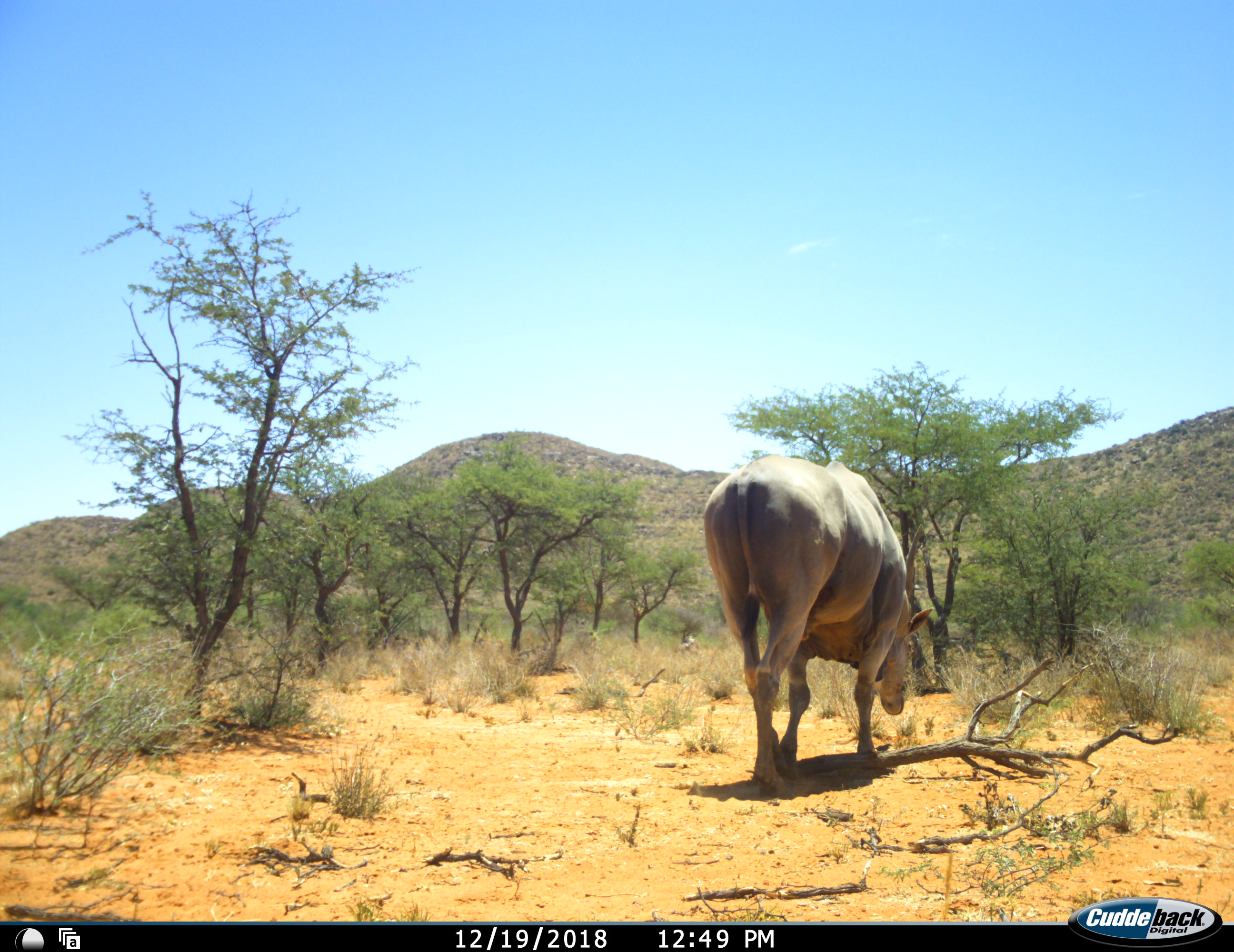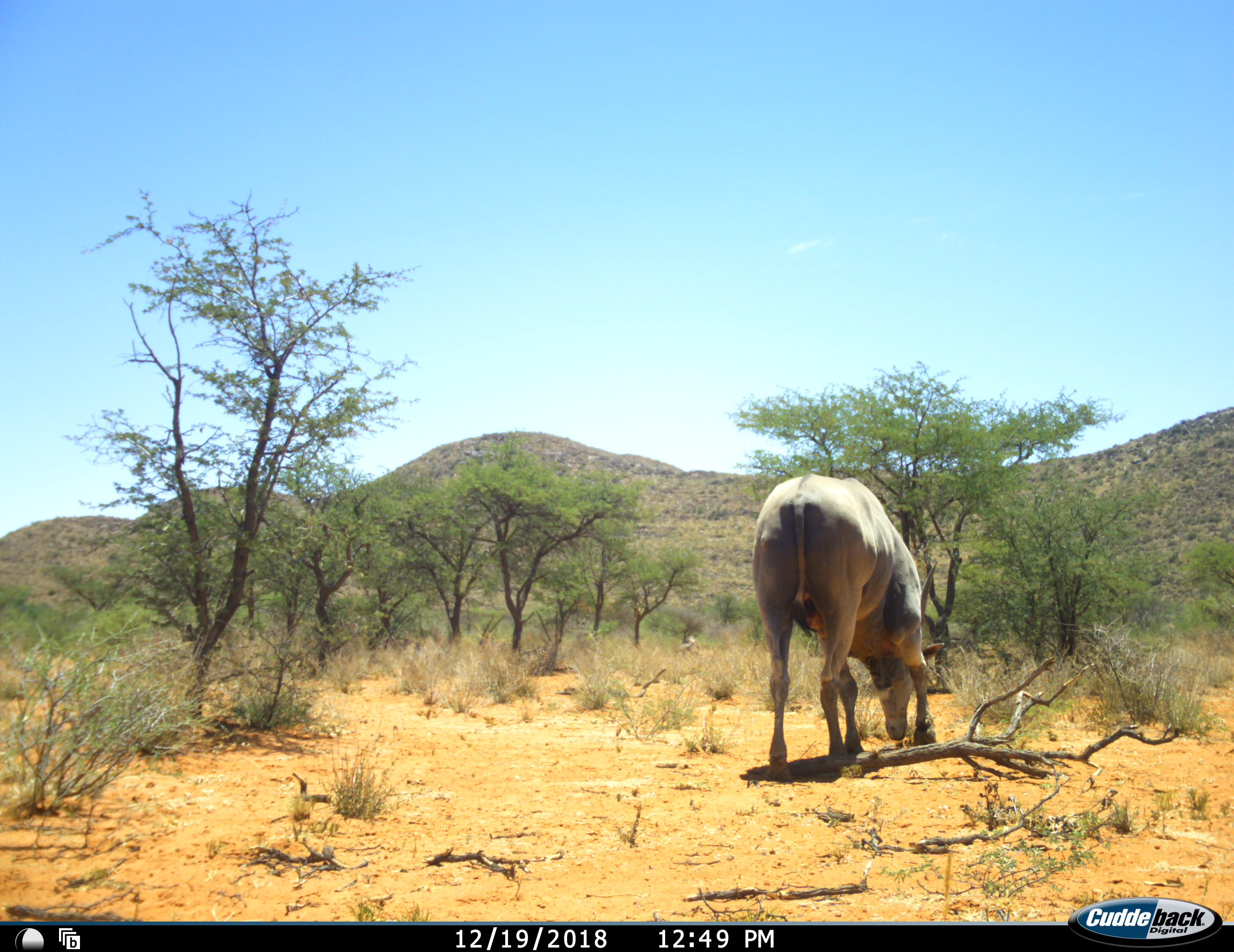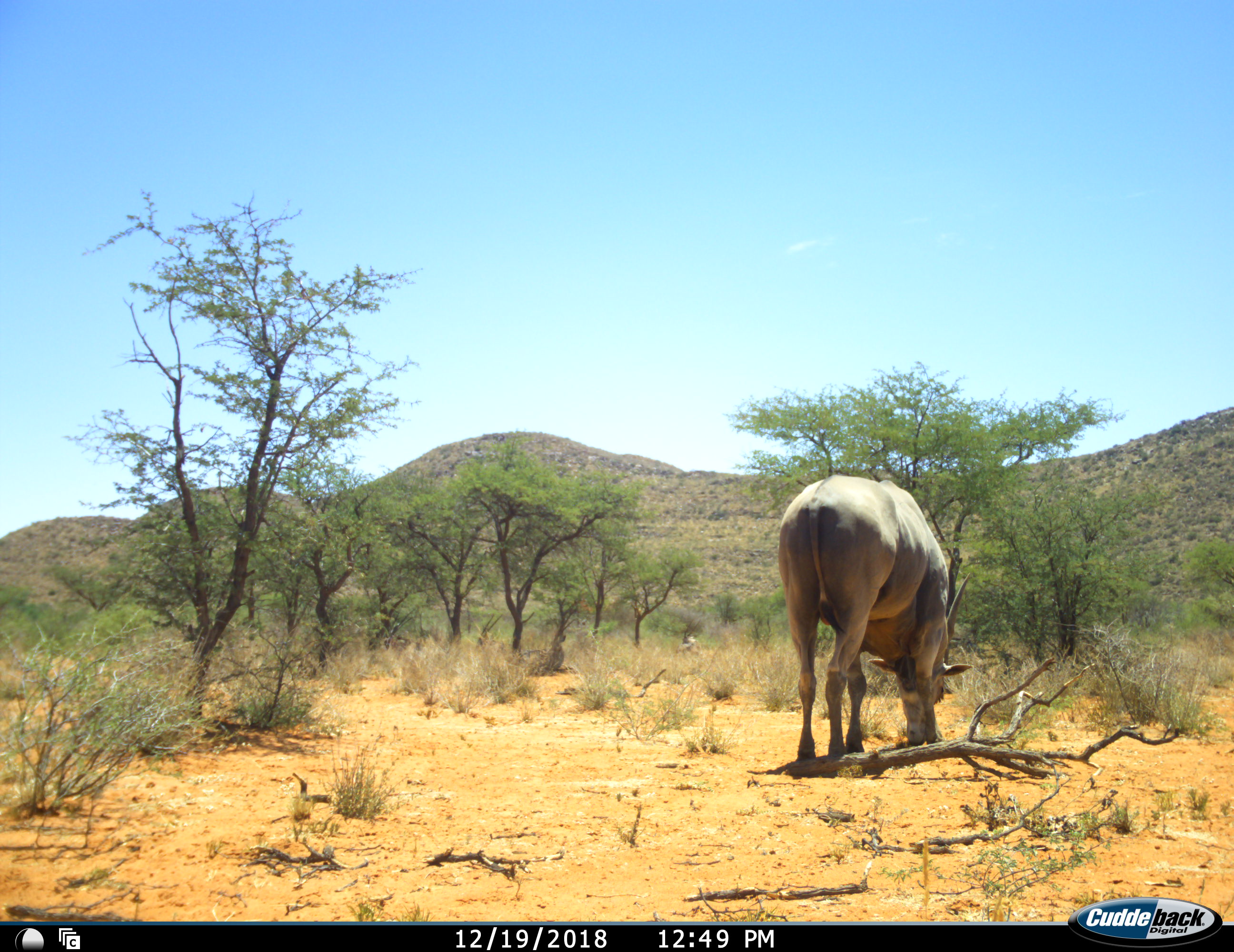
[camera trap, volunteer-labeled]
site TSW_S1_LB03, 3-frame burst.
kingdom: Animalia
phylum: Chordata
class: Mammalia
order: Artiodactyla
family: Bovidae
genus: Tragelaphus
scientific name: Tragelaphus oryx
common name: eland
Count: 1.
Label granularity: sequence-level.